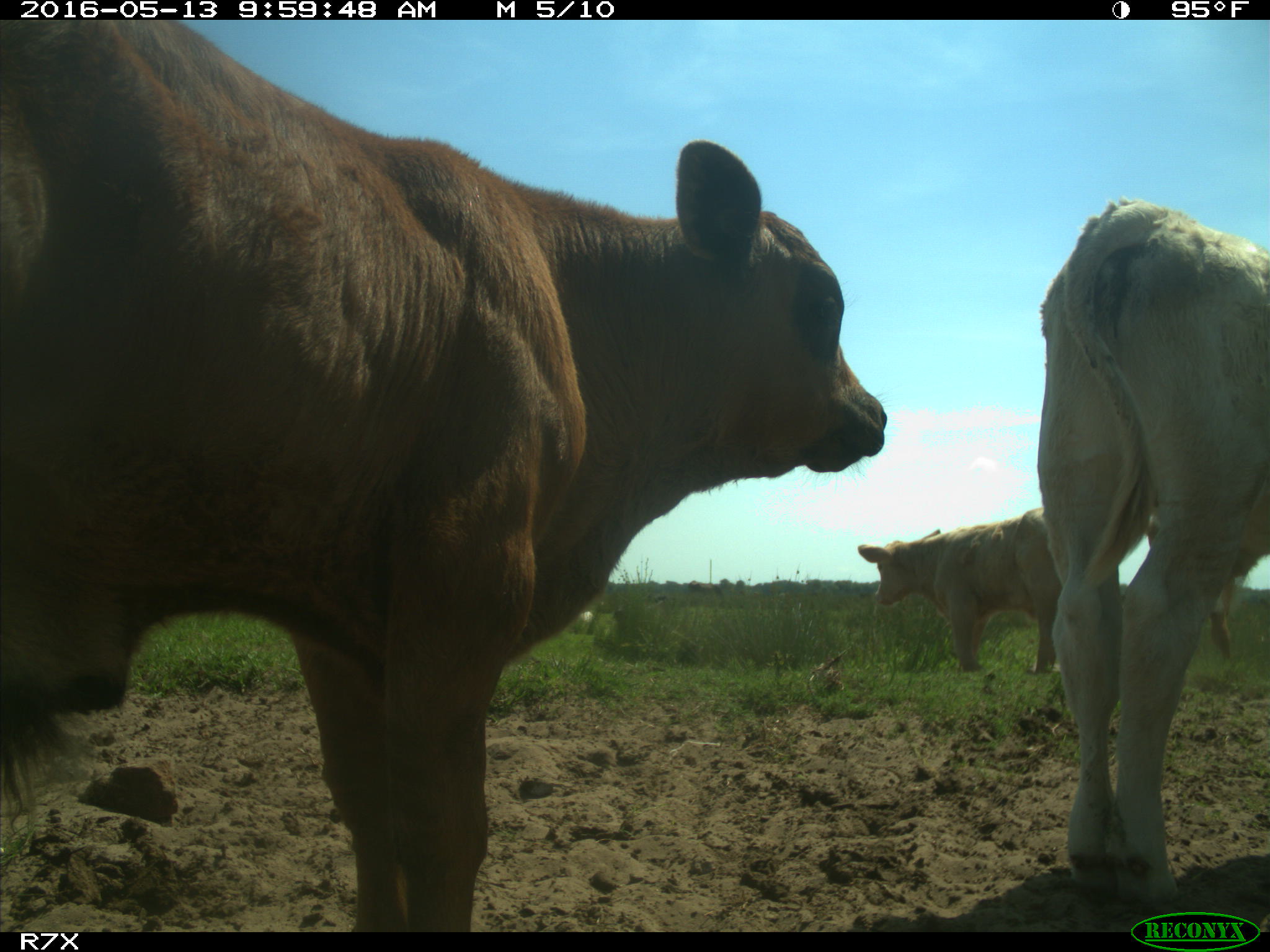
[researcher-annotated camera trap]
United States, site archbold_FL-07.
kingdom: Animalia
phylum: Chordata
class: Mammalia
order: Artiodactyla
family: Bovidae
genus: Bos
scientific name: Bos taurus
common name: domestic cow